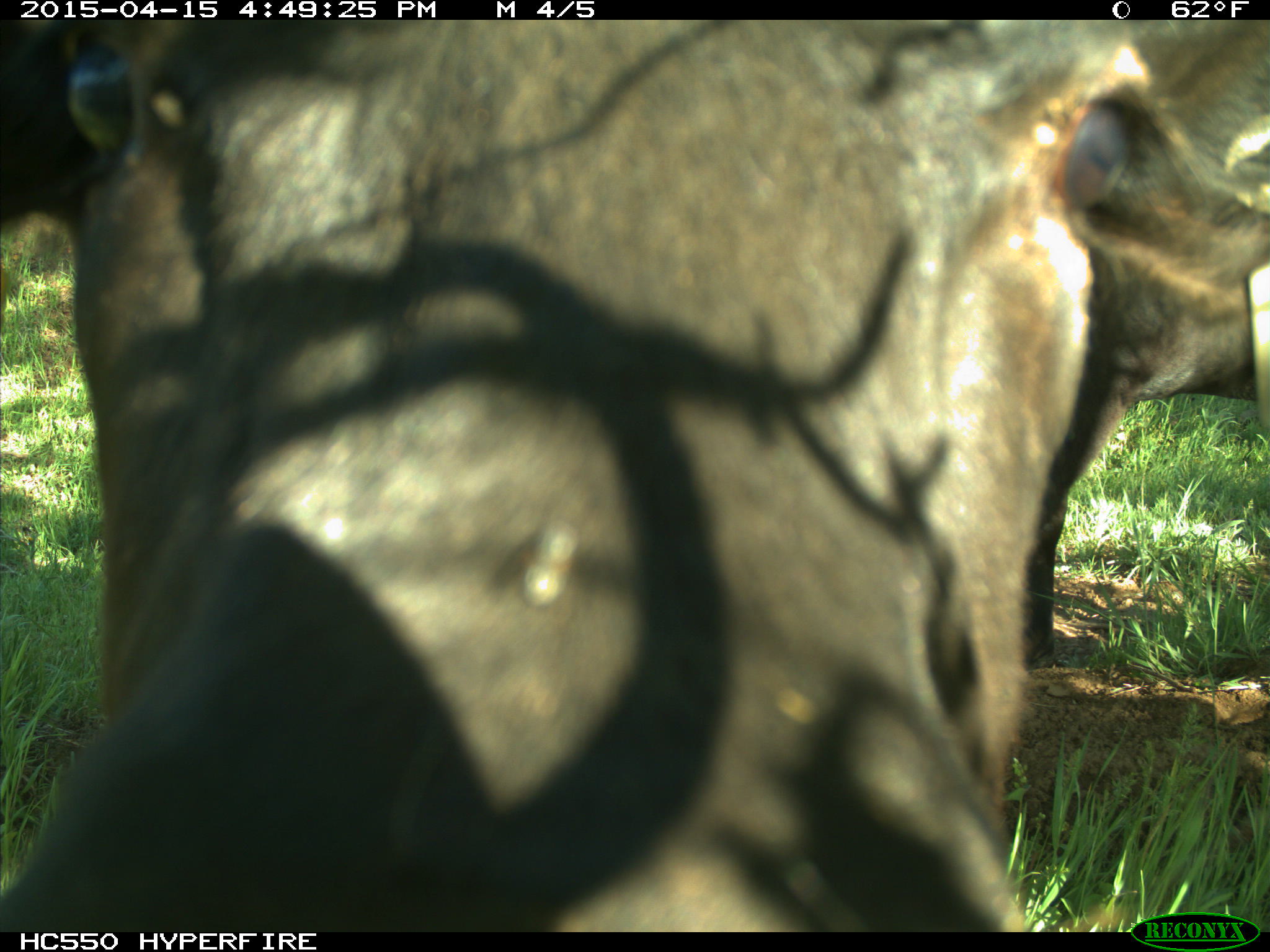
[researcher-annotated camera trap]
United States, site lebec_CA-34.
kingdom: Animalia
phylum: Chordata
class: Mammalia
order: Artiodactyla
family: Bovidae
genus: Bos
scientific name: Bos taurus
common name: domestic cow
Bos taurus (domestic cow).